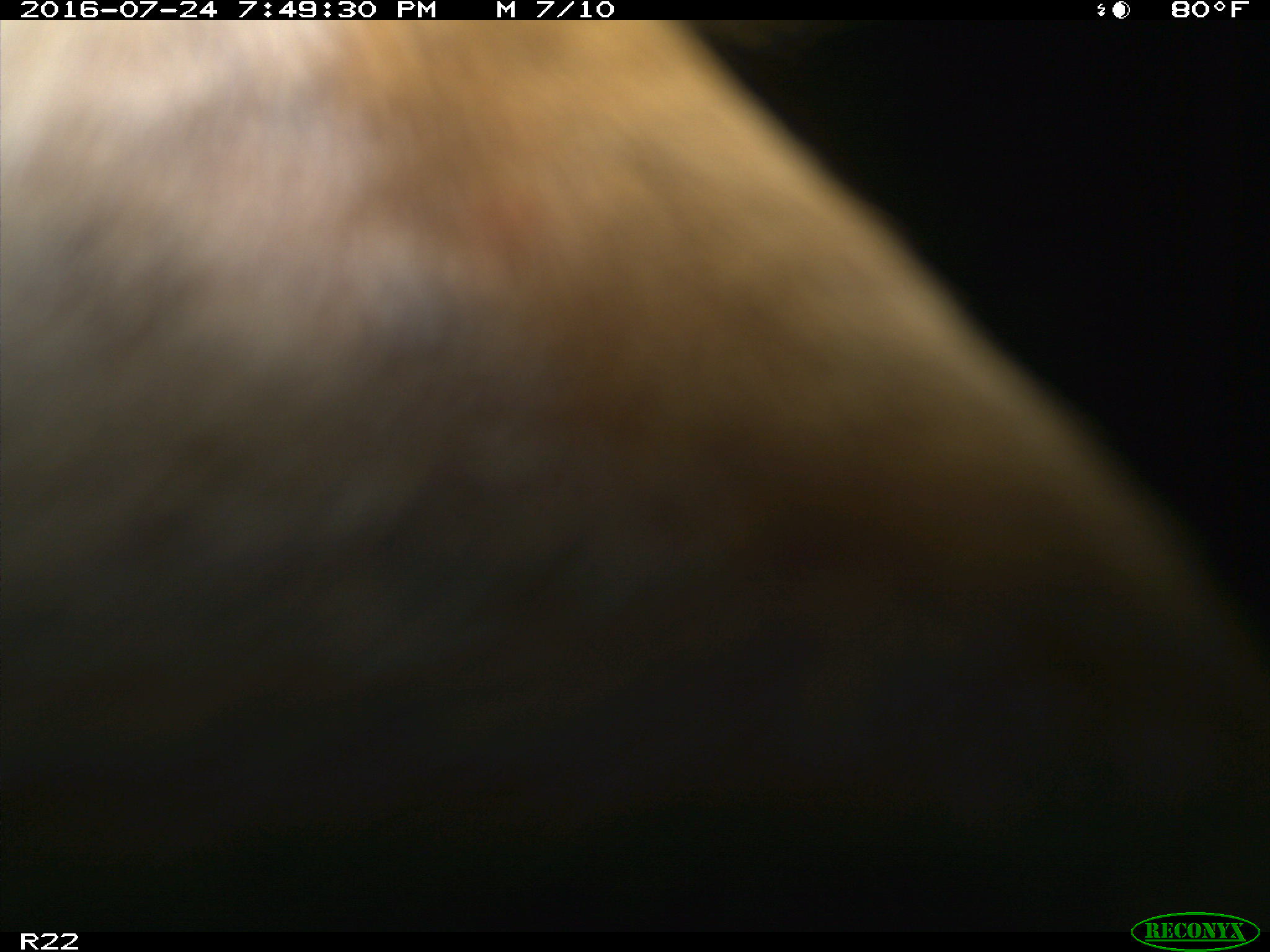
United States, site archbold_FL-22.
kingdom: Animalia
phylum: Chordata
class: Mammalia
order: Artiodactyla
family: Bovidae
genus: Bos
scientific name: Bos taurus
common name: domestic cow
Bos taurus (domestic cow).